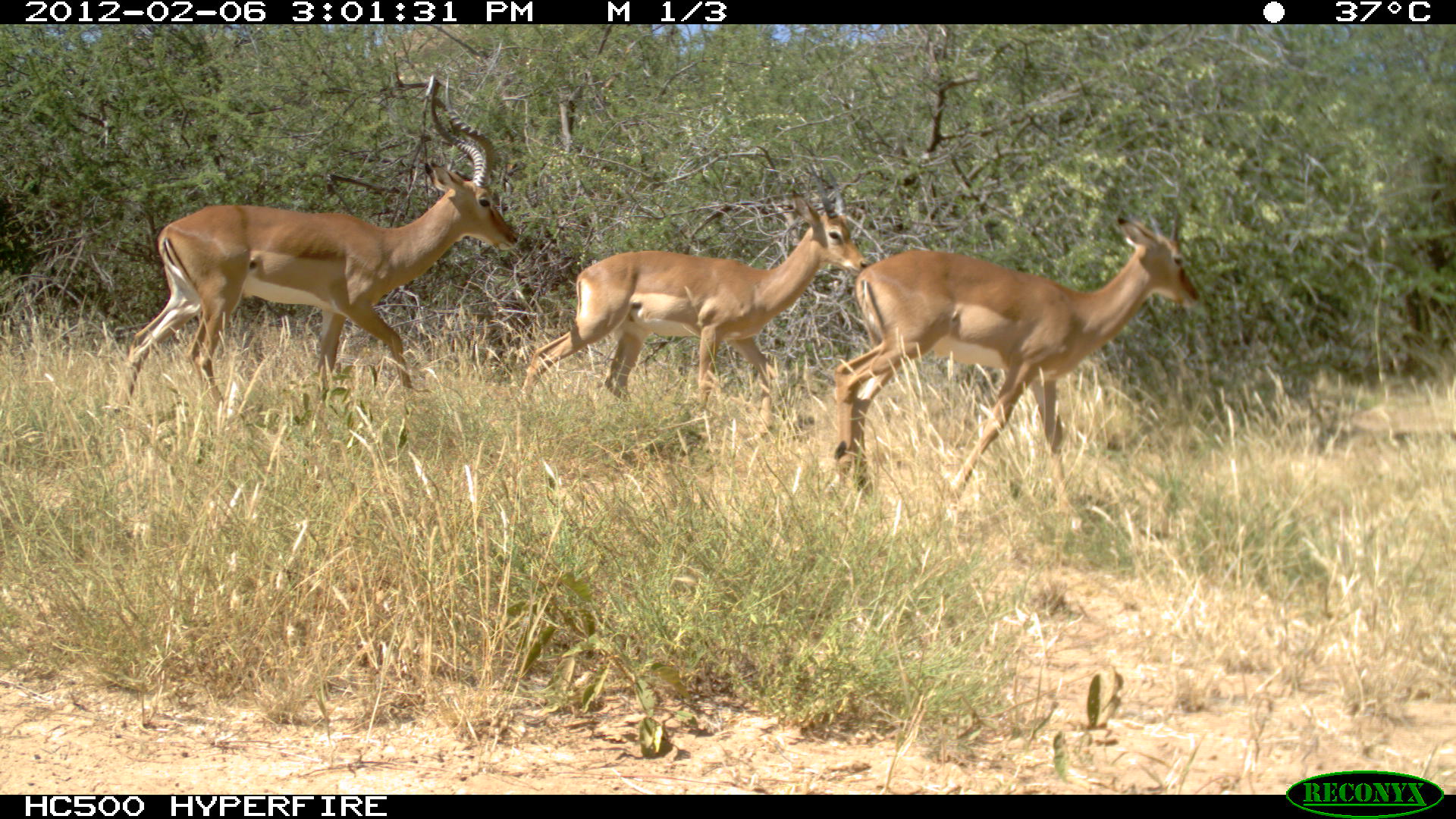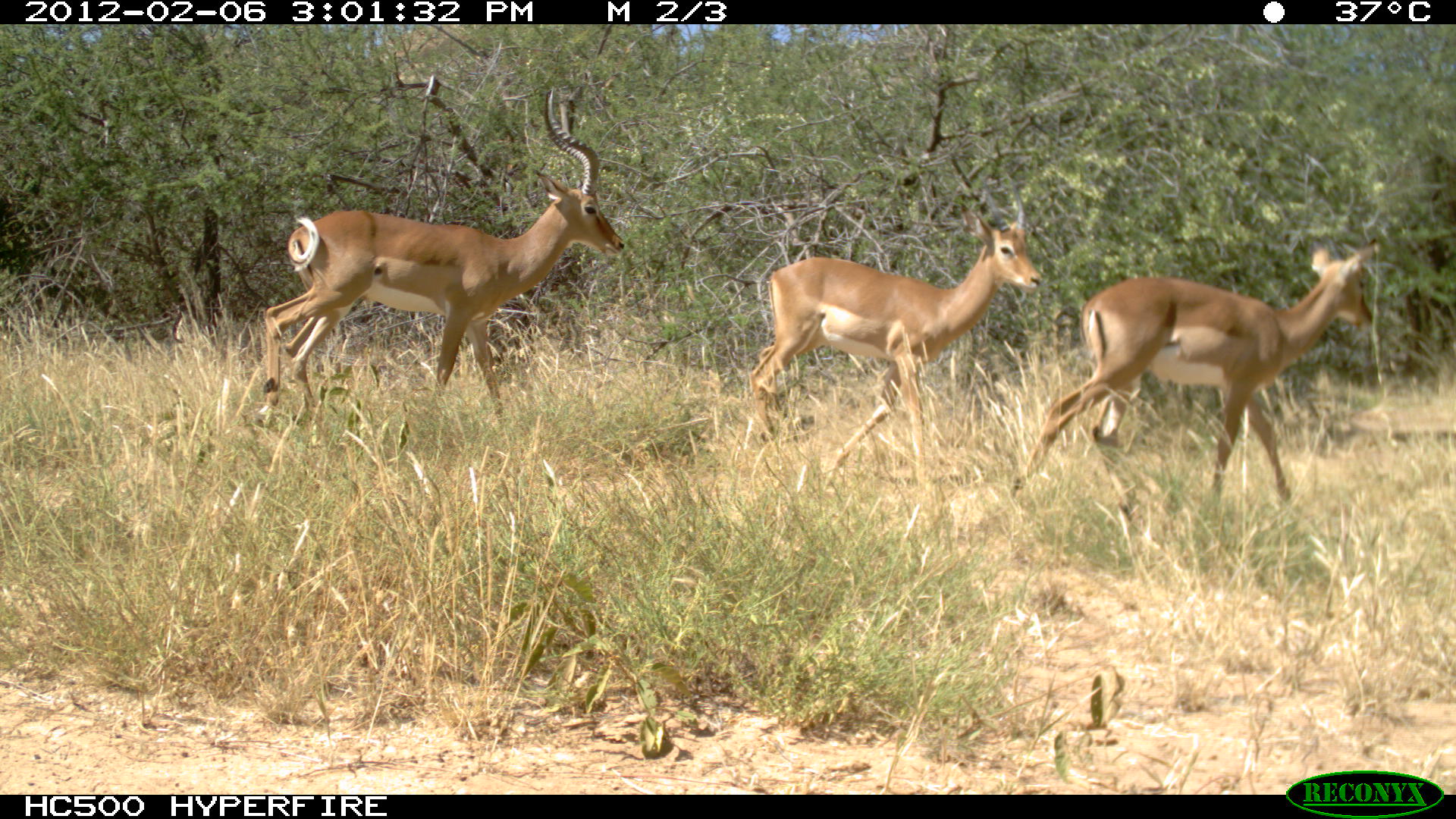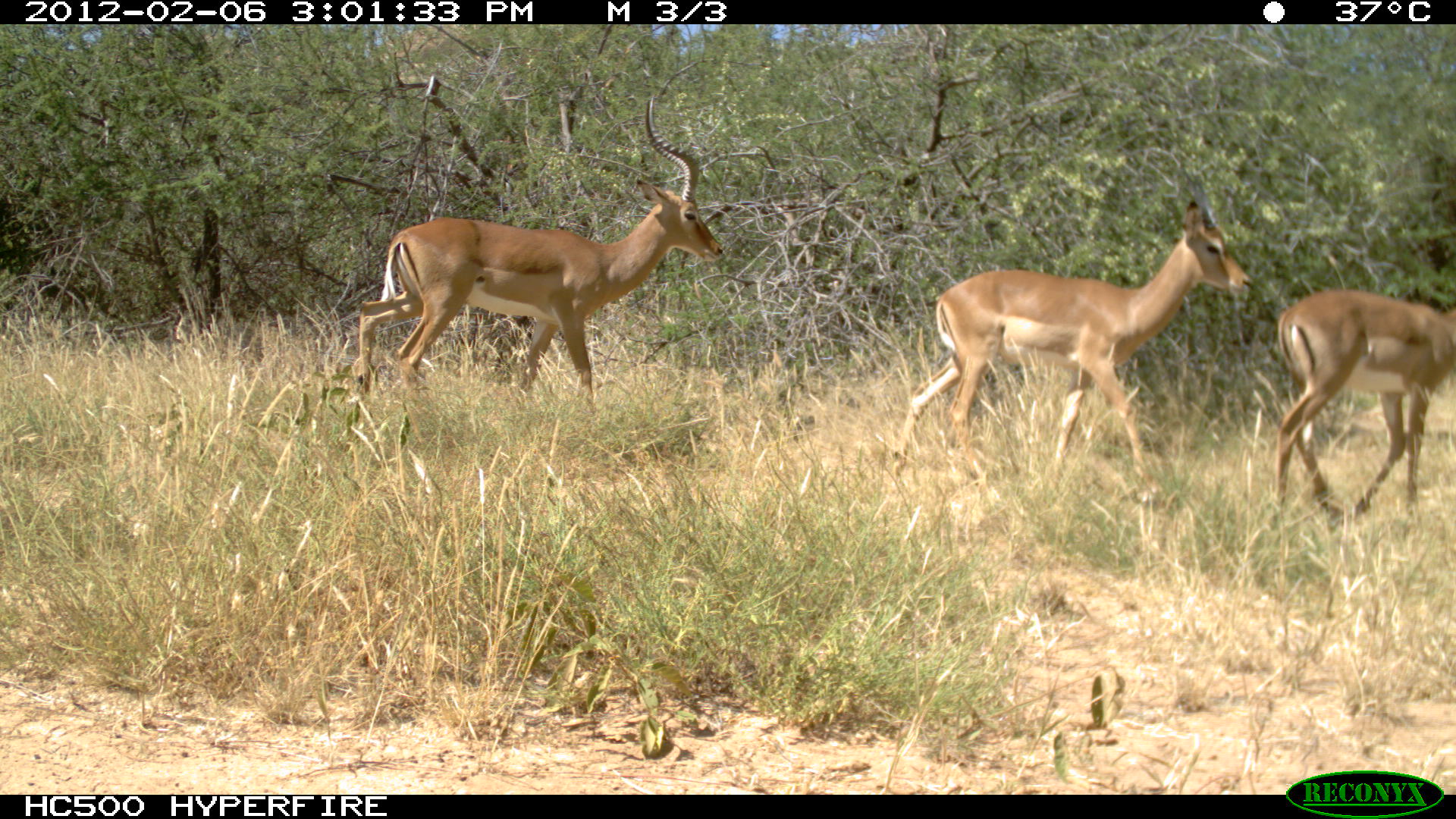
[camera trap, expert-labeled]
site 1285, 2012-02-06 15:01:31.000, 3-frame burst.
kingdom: Animalia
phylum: Chordata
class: Mammalia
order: Artiodactyla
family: Bovidae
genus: Aepyceros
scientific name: Aepyceros melampus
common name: impala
Aepyceros melampus (impala), count 3.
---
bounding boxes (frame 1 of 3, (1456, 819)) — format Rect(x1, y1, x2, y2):
aepyceros melampus: Rect(110, 64, 524, 415); Rect(824, 209, 1201, 499); Rect(514, 152, 871, 419)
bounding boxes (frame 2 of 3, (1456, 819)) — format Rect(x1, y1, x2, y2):
aepyceros melampus: Rect(258, 82, 627, 420); Rect(1008, 240, 1378, 505); Rect(741, 182, 1043, 483)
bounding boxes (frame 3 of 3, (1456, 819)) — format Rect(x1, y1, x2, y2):
aepyceros melampus: Rect(353, 91, 725, 411); Rect(885, 198, 1256, 487); Rect(1268, 283, 1455, 523)